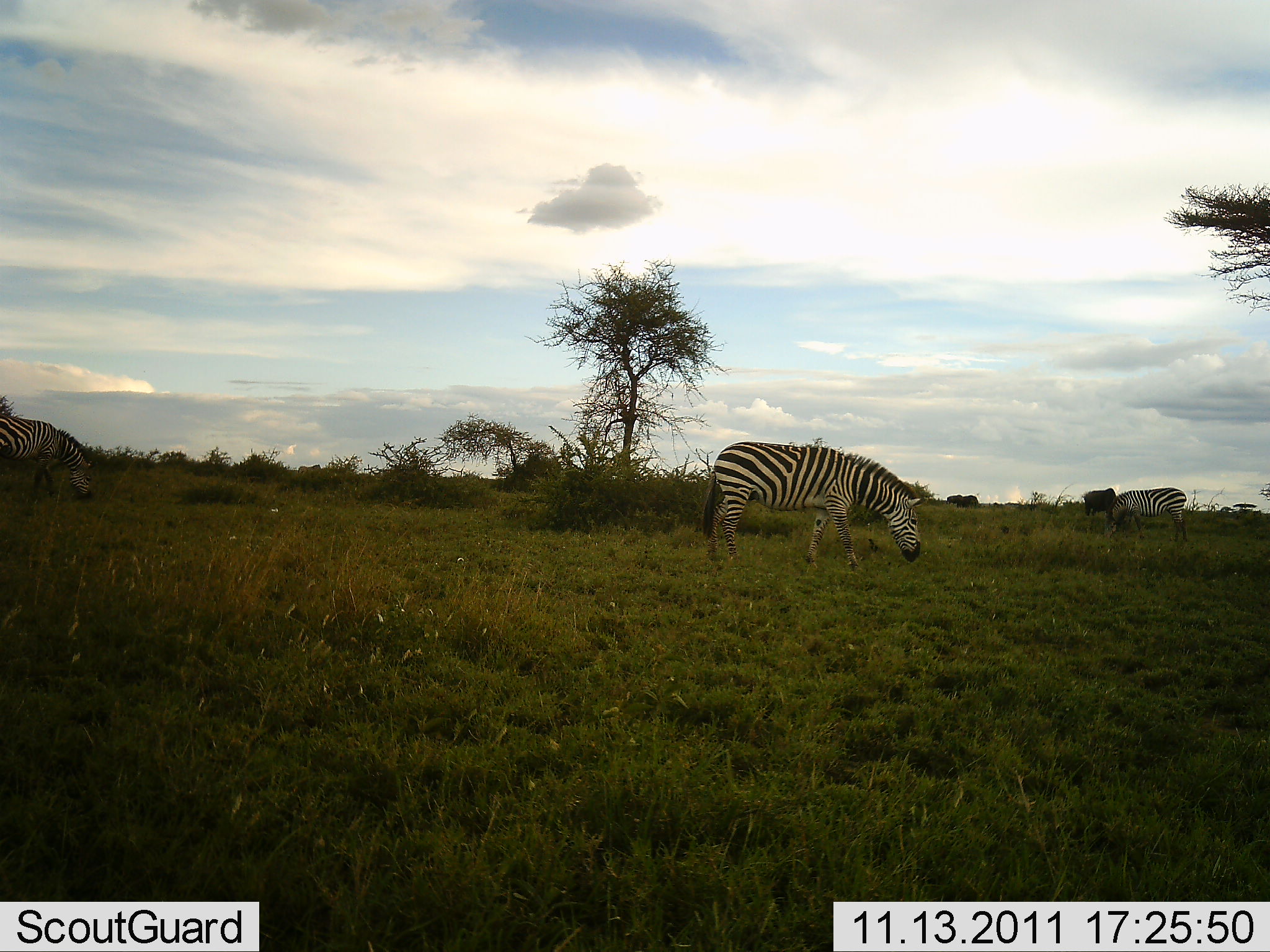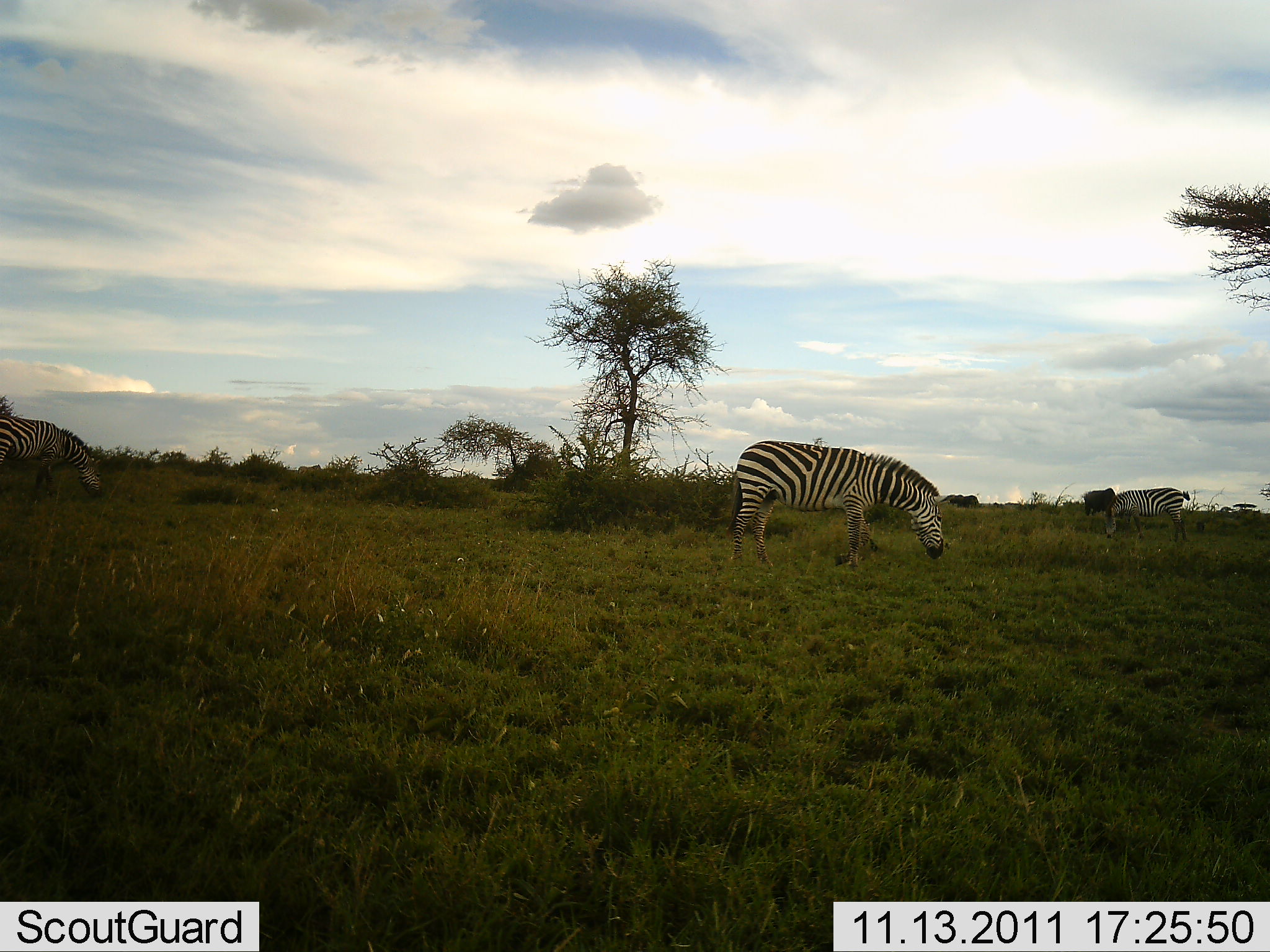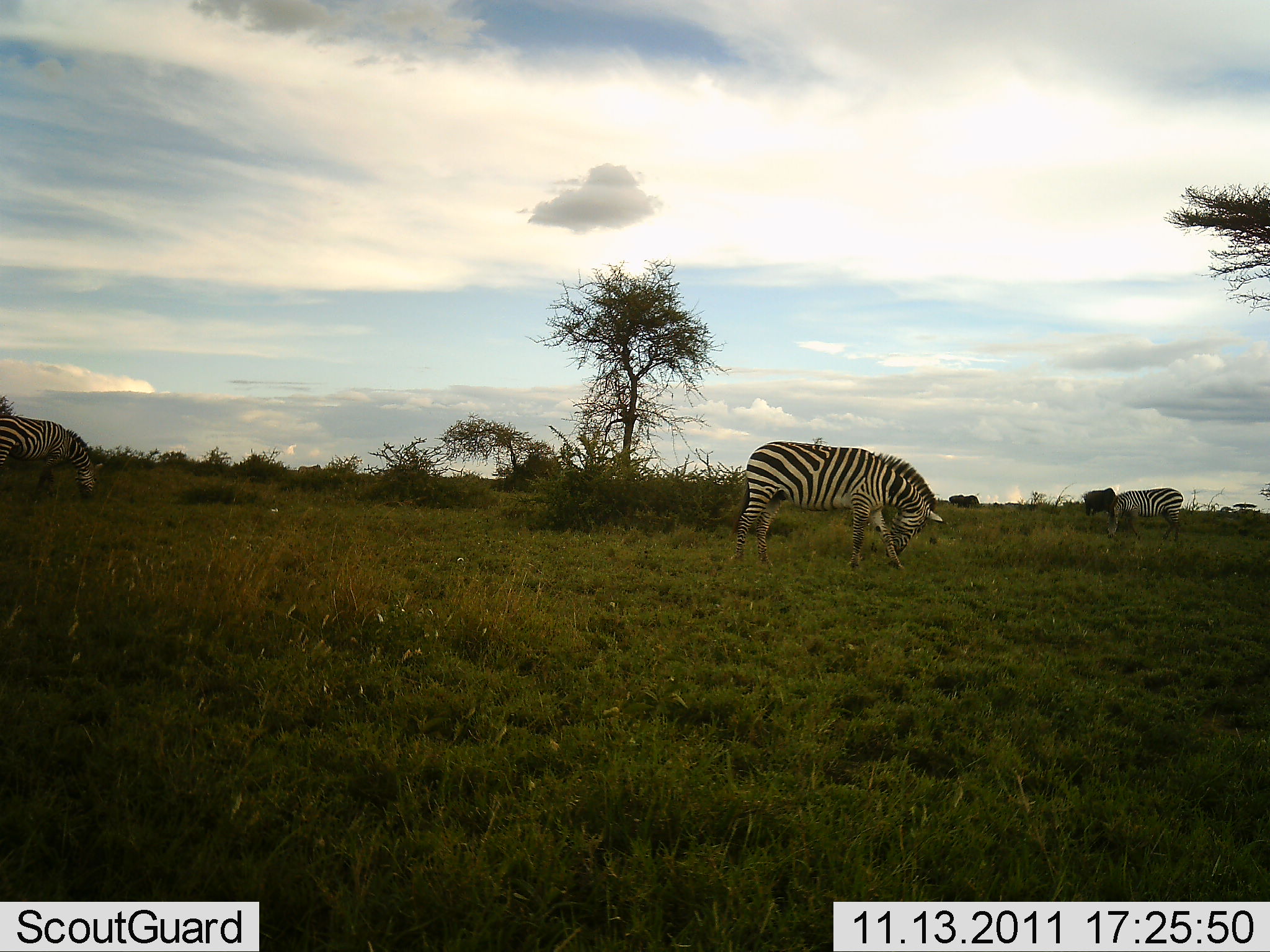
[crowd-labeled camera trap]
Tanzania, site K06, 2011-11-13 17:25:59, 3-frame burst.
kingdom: Animalia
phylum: Chordata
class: Mammalia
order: Perissodactyla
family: Equidae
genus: Equus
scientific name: Equus quagga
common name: plains zebra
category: zebra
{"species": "zebra (plains zebra) (Equus quagga)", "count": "3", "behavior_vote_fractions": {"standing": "41%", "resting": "0%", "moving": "5%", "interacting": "0%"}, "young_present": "0%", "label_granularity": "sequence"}